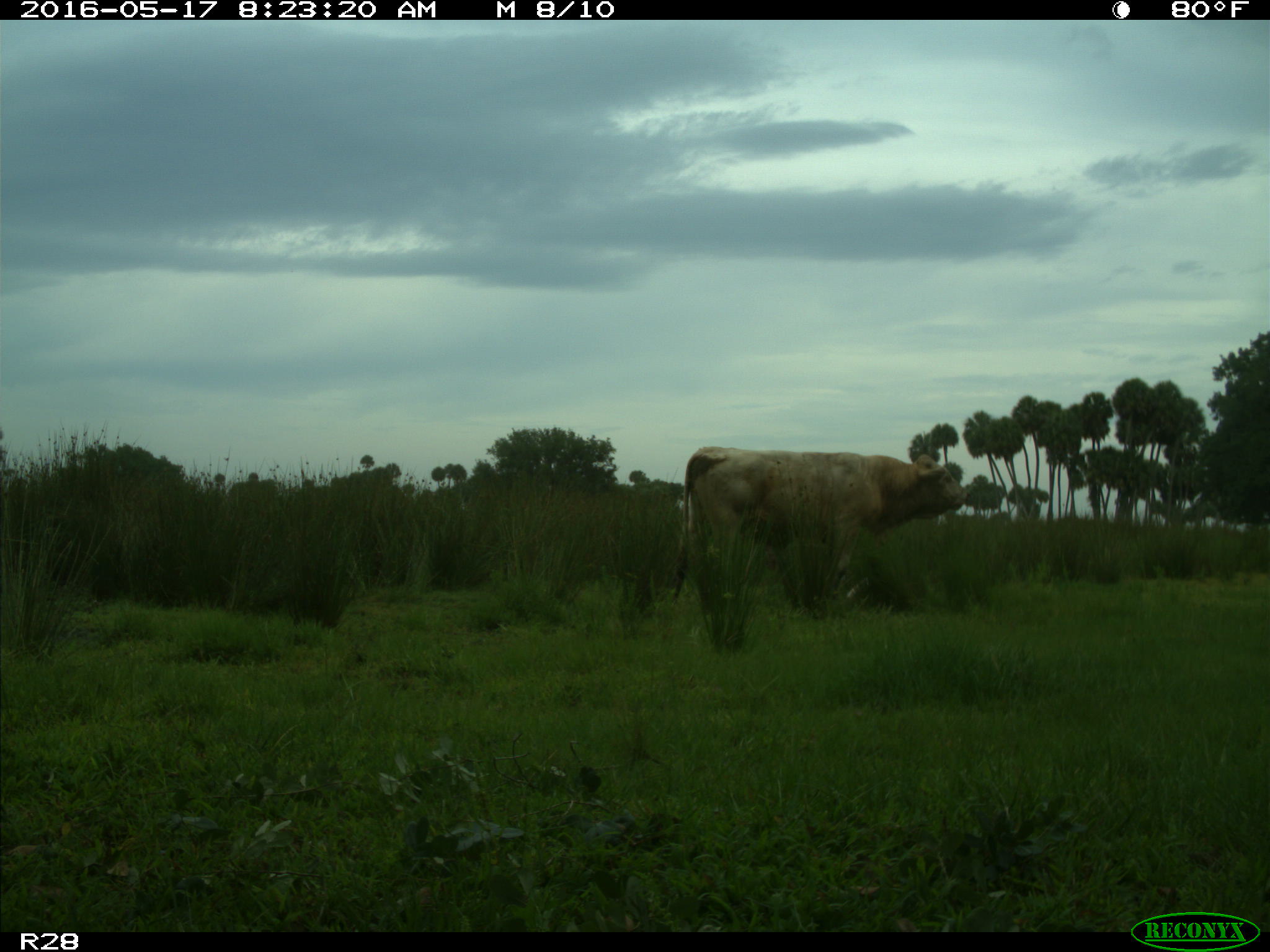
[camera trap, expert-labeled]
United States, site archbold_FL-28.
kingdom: Animalia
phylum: Chordata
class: Mammalia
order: Artiodactyla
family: Bovidae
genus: Bos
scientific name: Bos taurus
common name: domestic cow